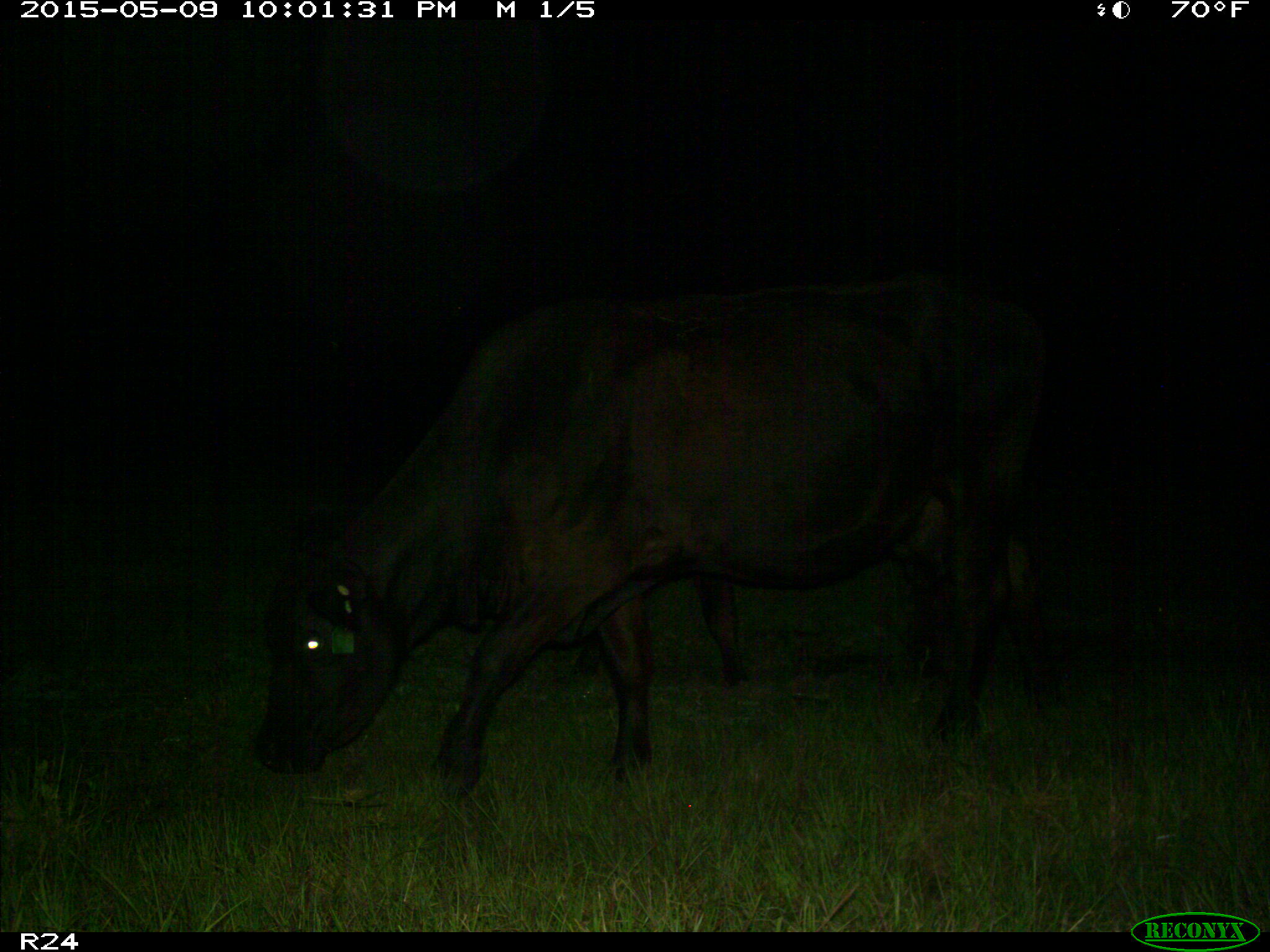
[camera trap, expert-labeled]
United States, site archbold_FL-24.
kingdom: Animalia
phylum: Chordata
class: Mammalia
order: Artiodactyla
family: Bovidae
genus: Bos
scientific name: Bos taurus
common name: domestic cow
Bos taurus (domestic cow).